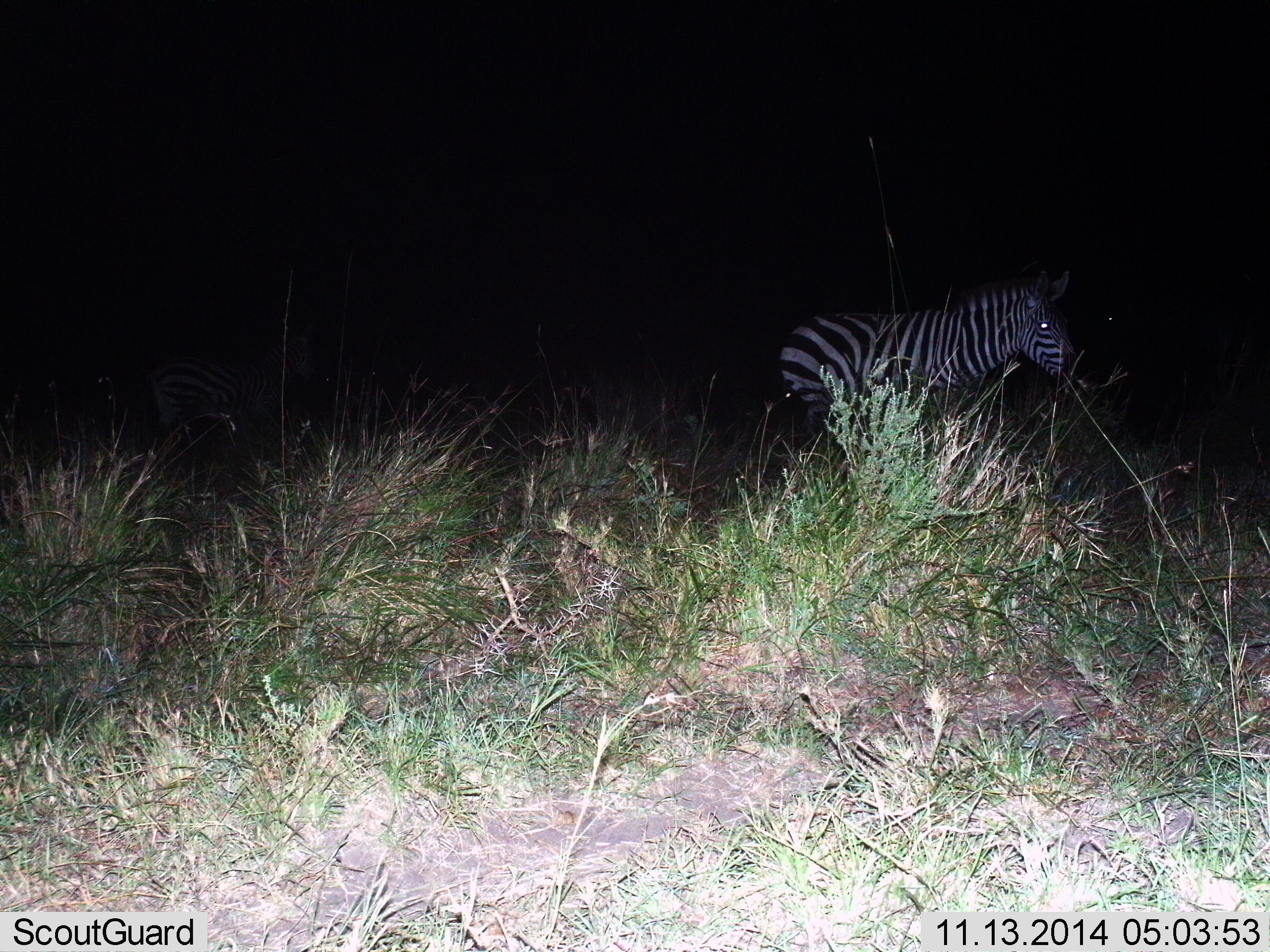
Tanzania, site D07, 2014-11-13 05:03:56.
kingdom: Animalia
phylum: Chordata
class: Mammalia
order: Perissodactyla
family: Equidae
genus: Equus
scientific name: Equus quagga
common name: plains zebra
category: zebra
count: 1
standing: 80%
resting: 0%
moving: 20%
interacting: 0%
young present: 0%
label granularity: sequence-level